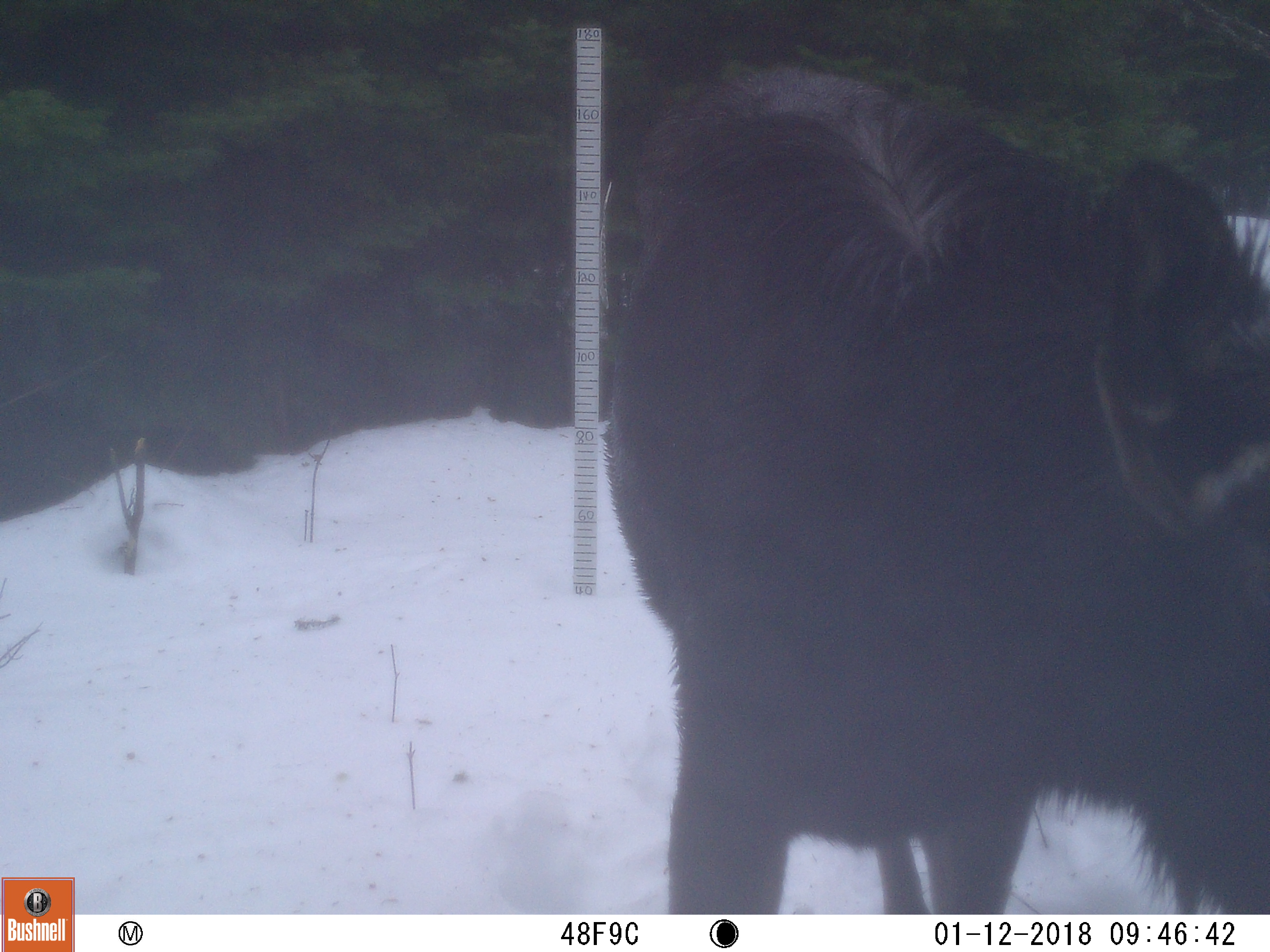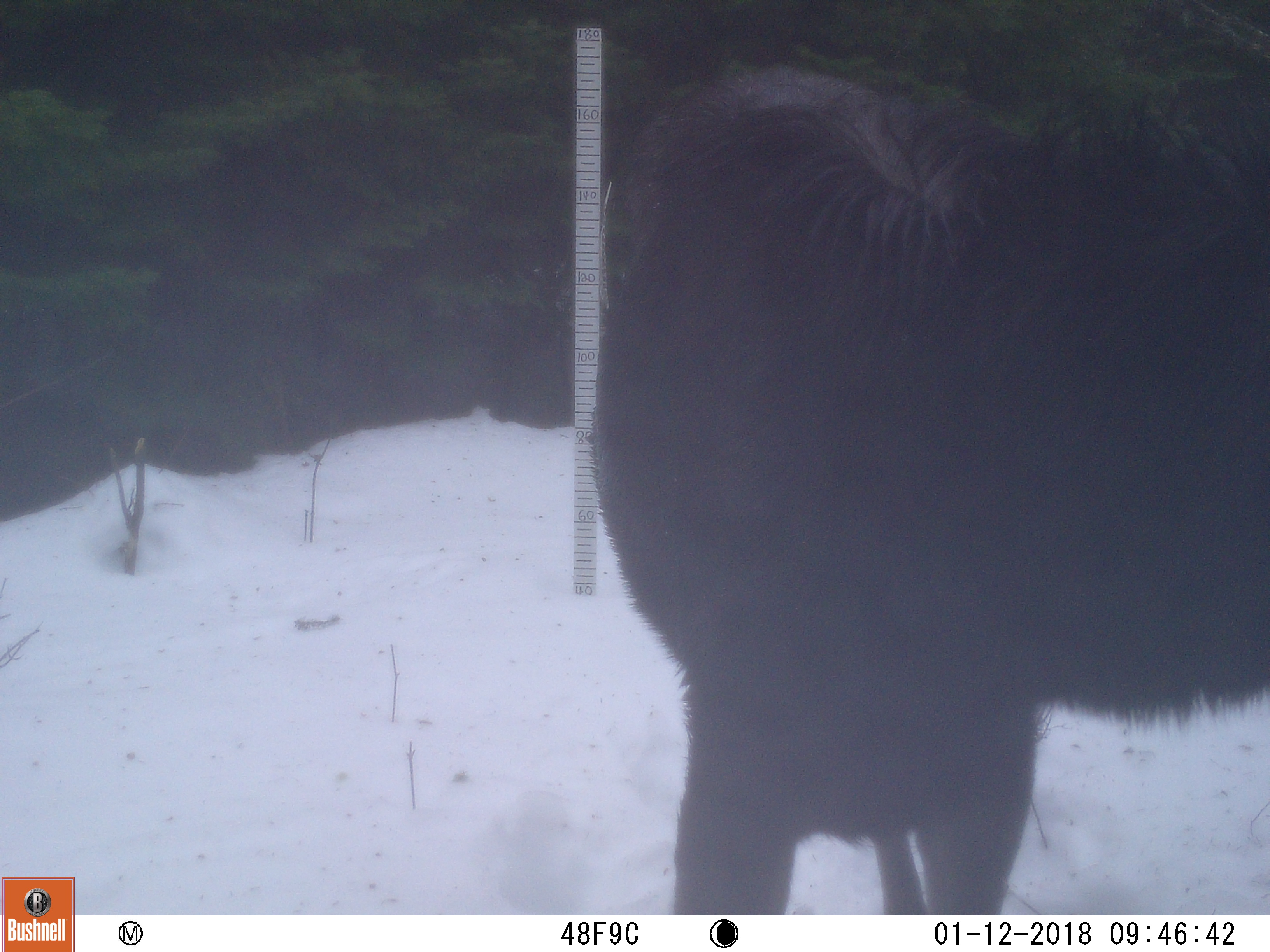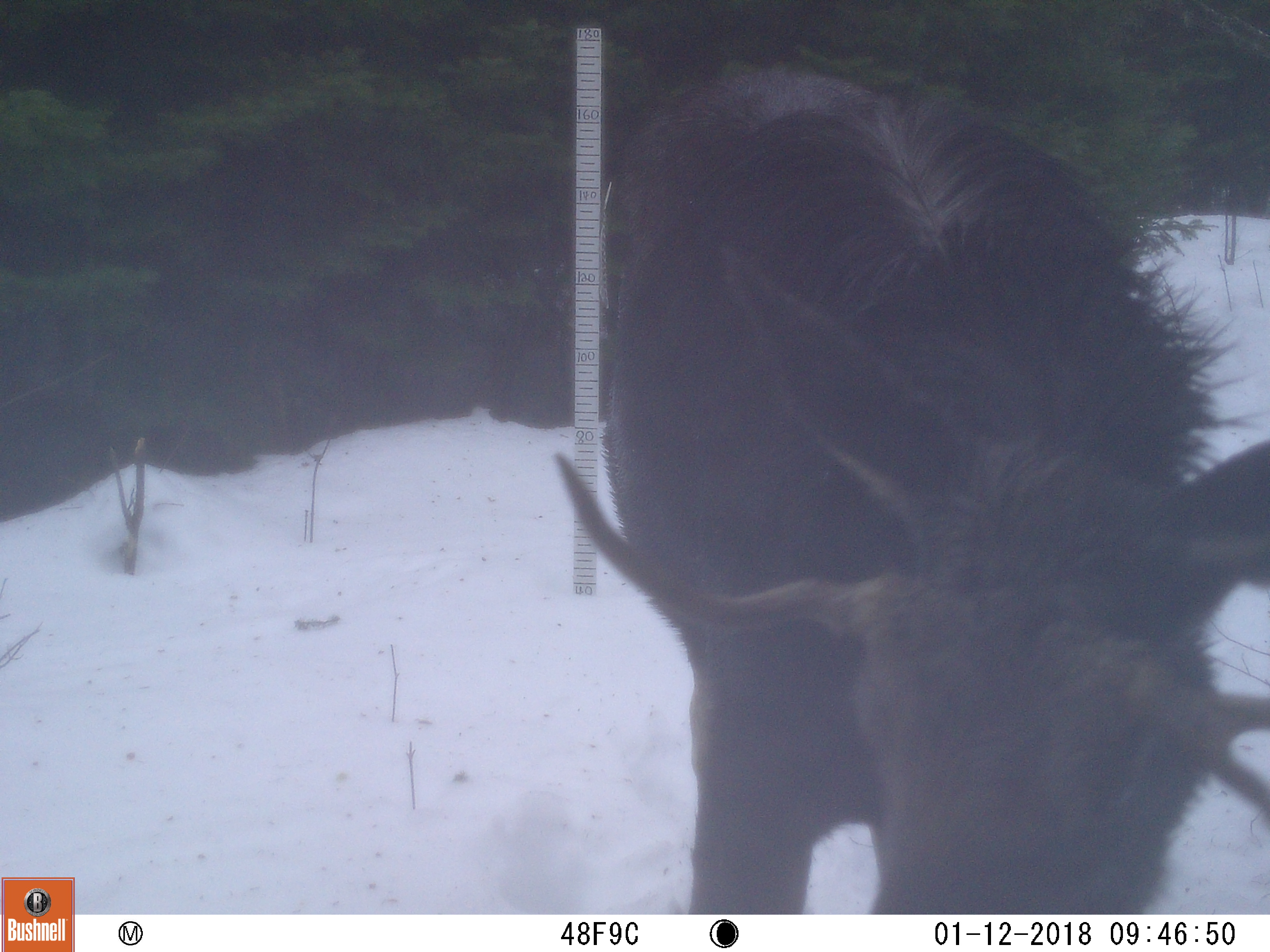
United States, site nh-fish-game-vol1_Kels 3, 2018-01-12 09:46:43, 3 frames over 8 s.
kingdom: Animalia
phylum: Chordata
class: Mammalia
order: Artiodactyla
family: Cervidae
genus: Alces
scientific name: Alces alces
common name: moose